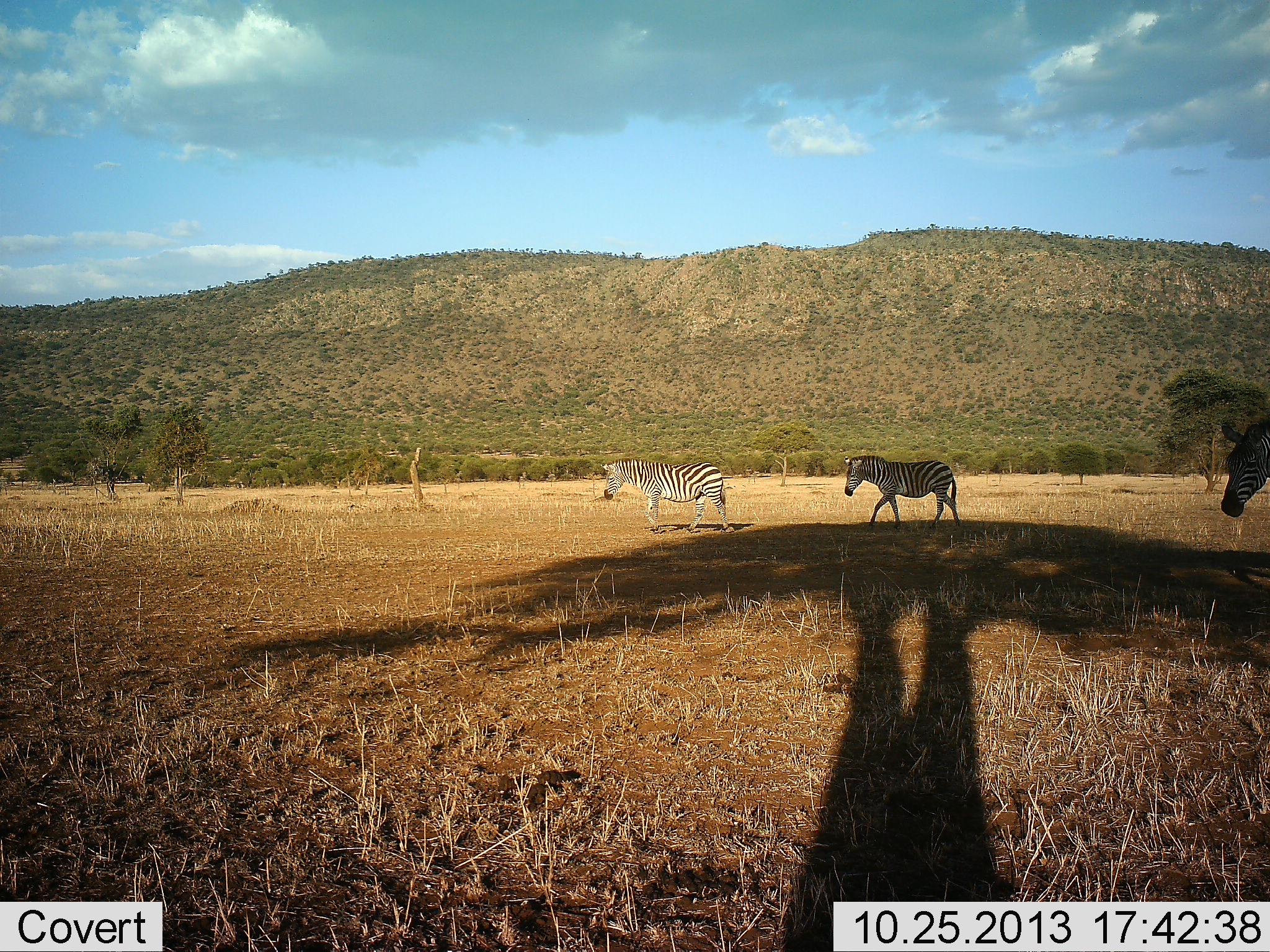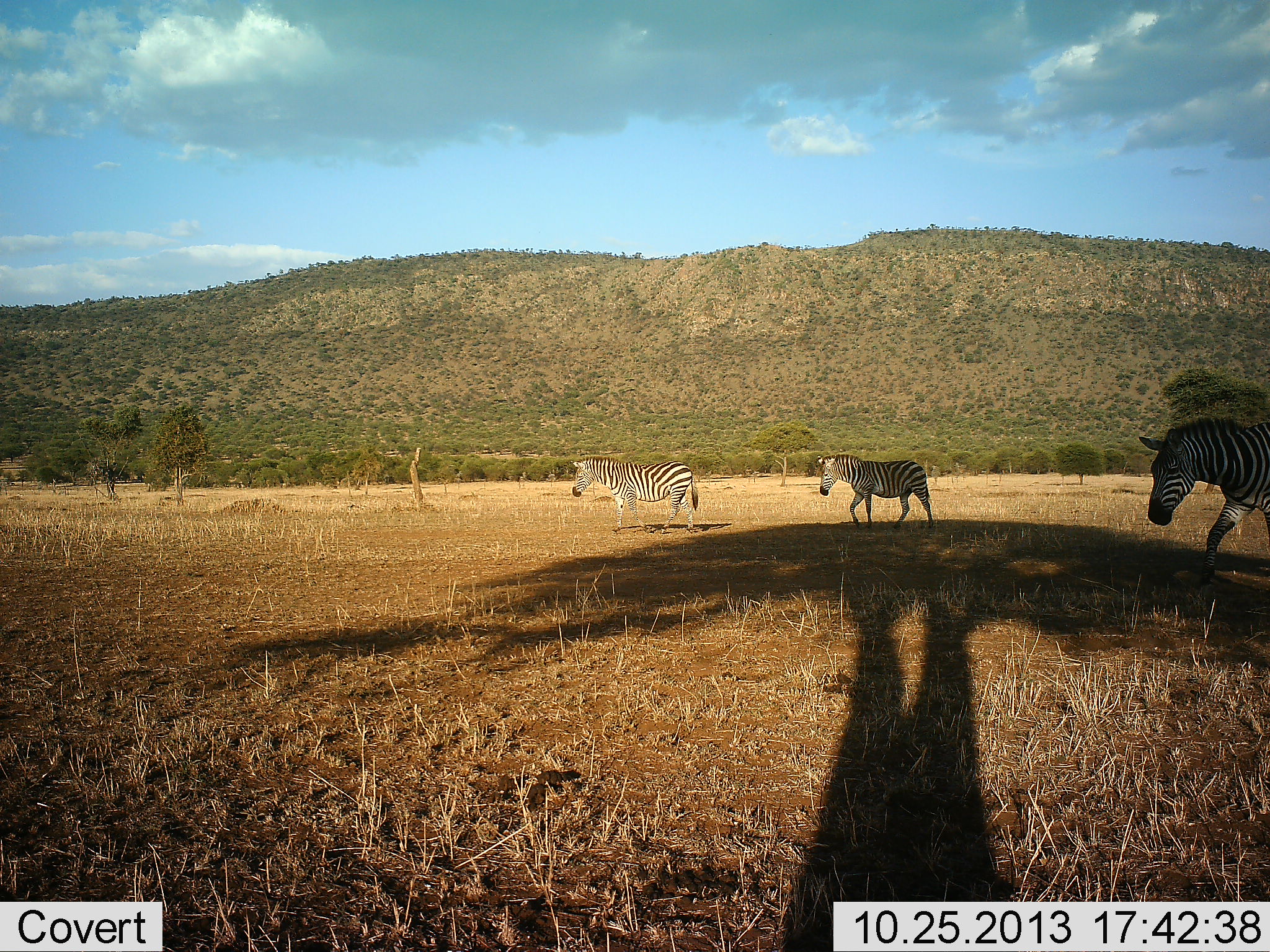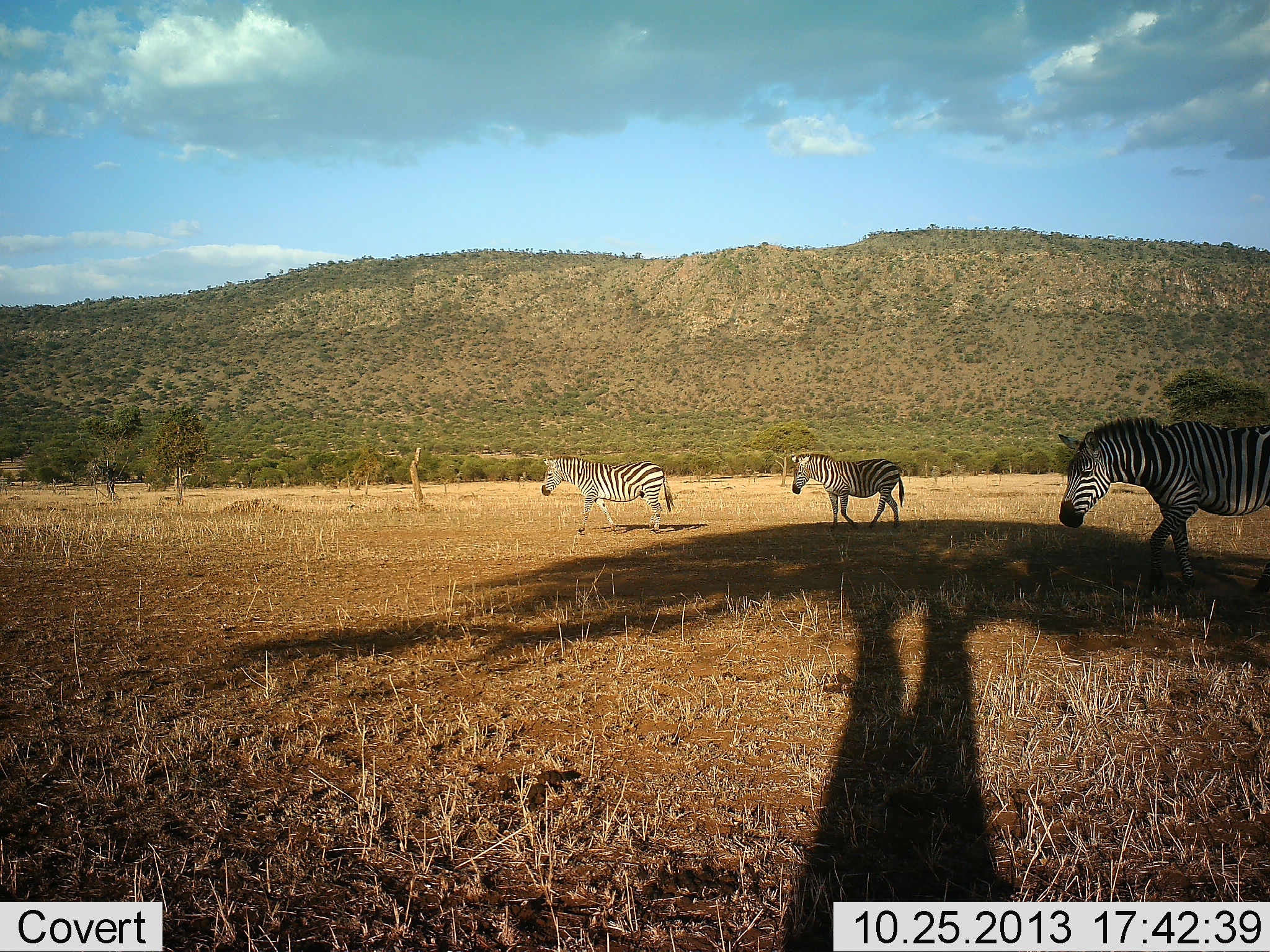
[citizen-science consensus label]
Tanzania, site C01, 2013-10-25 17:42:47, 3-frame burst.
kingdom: Animalia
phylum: Chordata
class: Mammalia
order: Perissodactyla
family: Equidae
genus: Equus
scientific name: Equus quagga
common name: plains zebra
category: zebra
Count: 3.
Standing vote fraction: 0%.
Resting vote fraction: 0%.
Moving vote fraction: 100%.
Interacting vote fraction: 0%.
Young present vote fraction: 0%.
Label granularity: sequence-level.